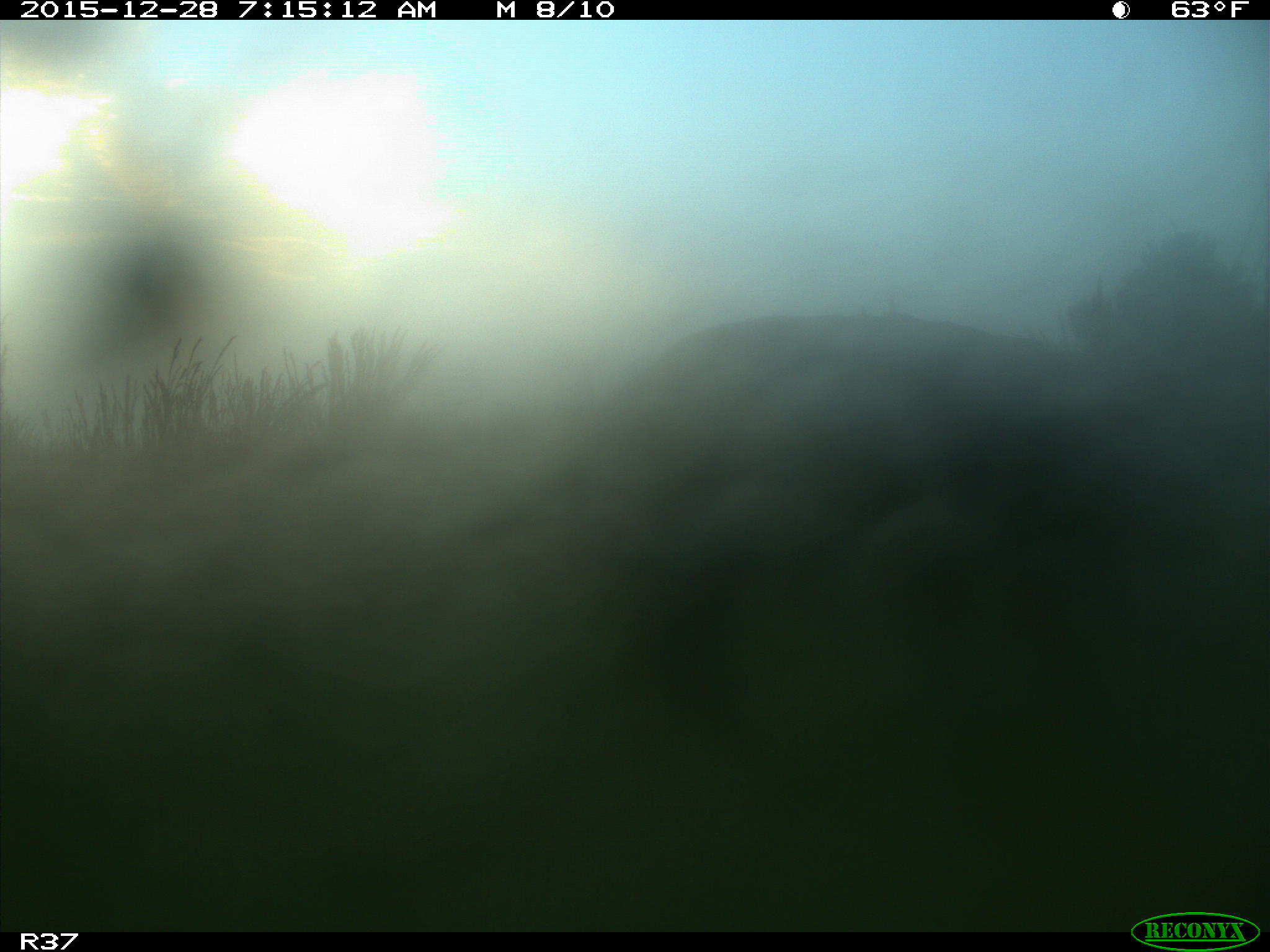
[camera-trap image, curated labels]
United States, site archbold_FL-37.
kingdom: Animalia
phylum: Chordata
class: Mammalia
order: Artiodactyla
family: Suidae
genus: Sus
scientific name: Sus scrofa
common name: wild boar